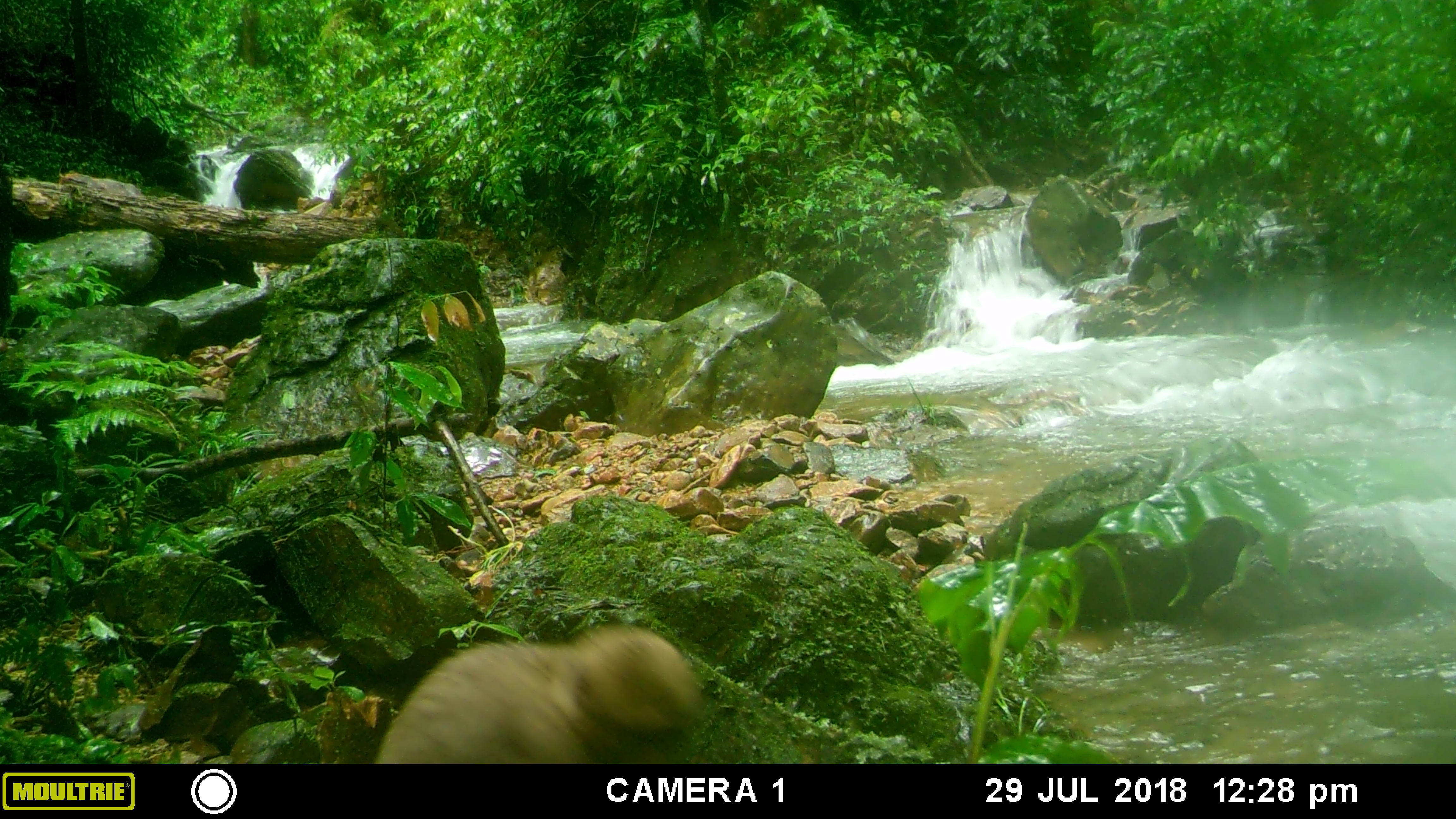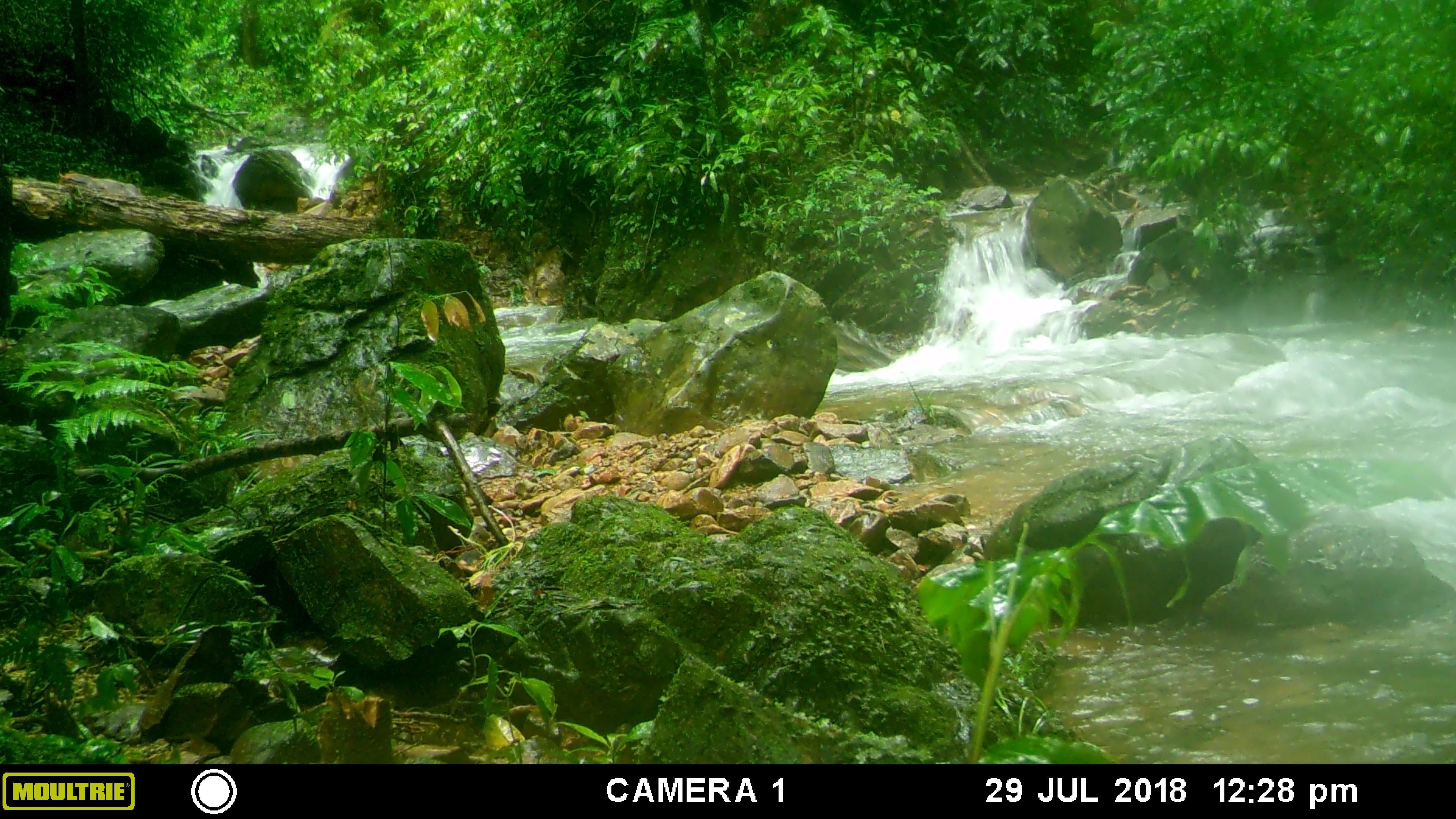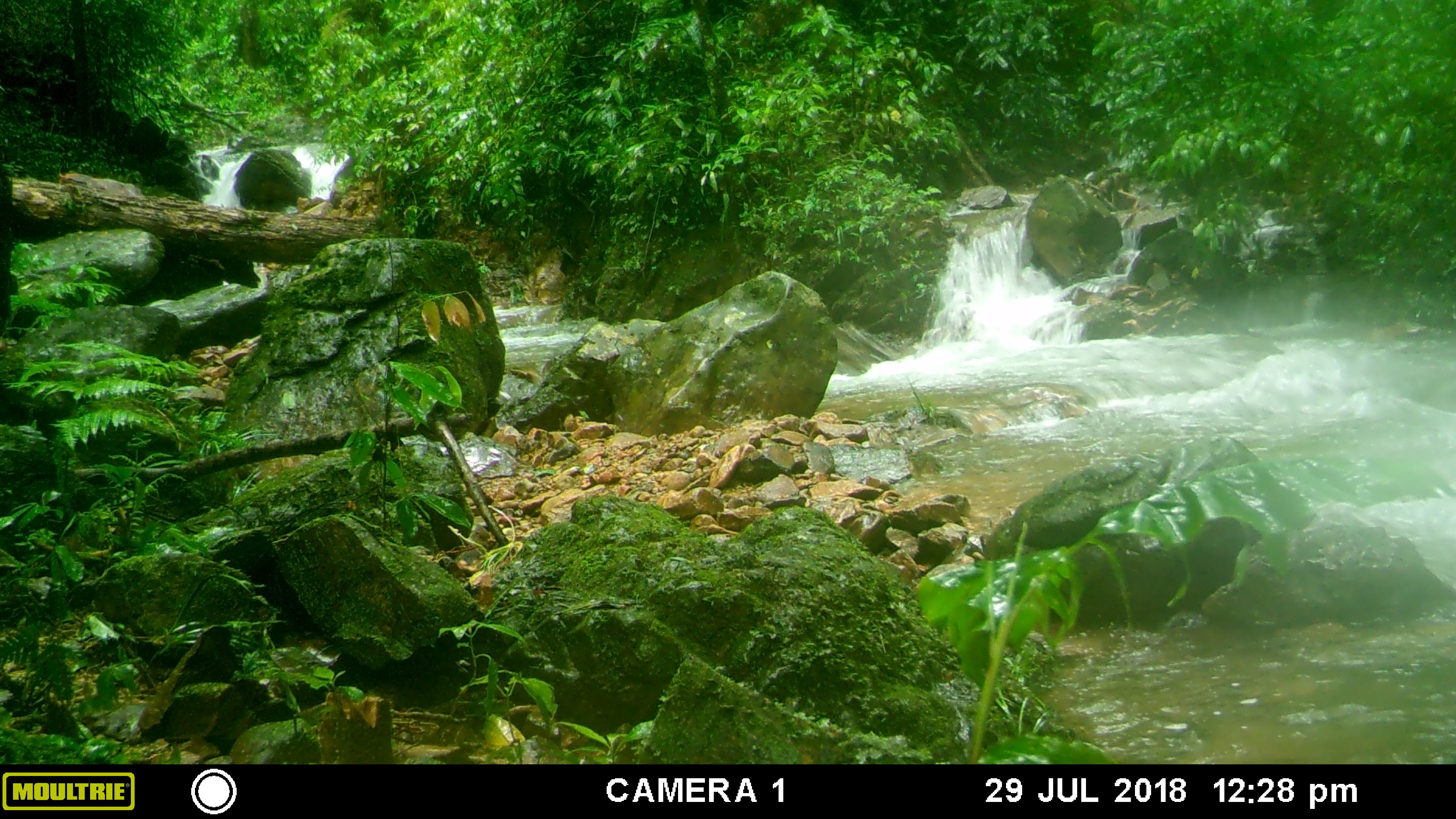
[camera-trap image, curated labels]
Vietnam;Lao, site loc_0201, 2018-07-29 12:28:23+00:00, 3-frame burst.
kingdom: Animalia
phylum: Chordata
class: Mammalia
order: Primates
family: Cercopithecidae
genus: Macaca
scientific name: Macaca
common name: macaques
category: assam or rhesus macaque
Assam or rhesus macaque (macaques) (Macaca). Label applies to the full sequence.